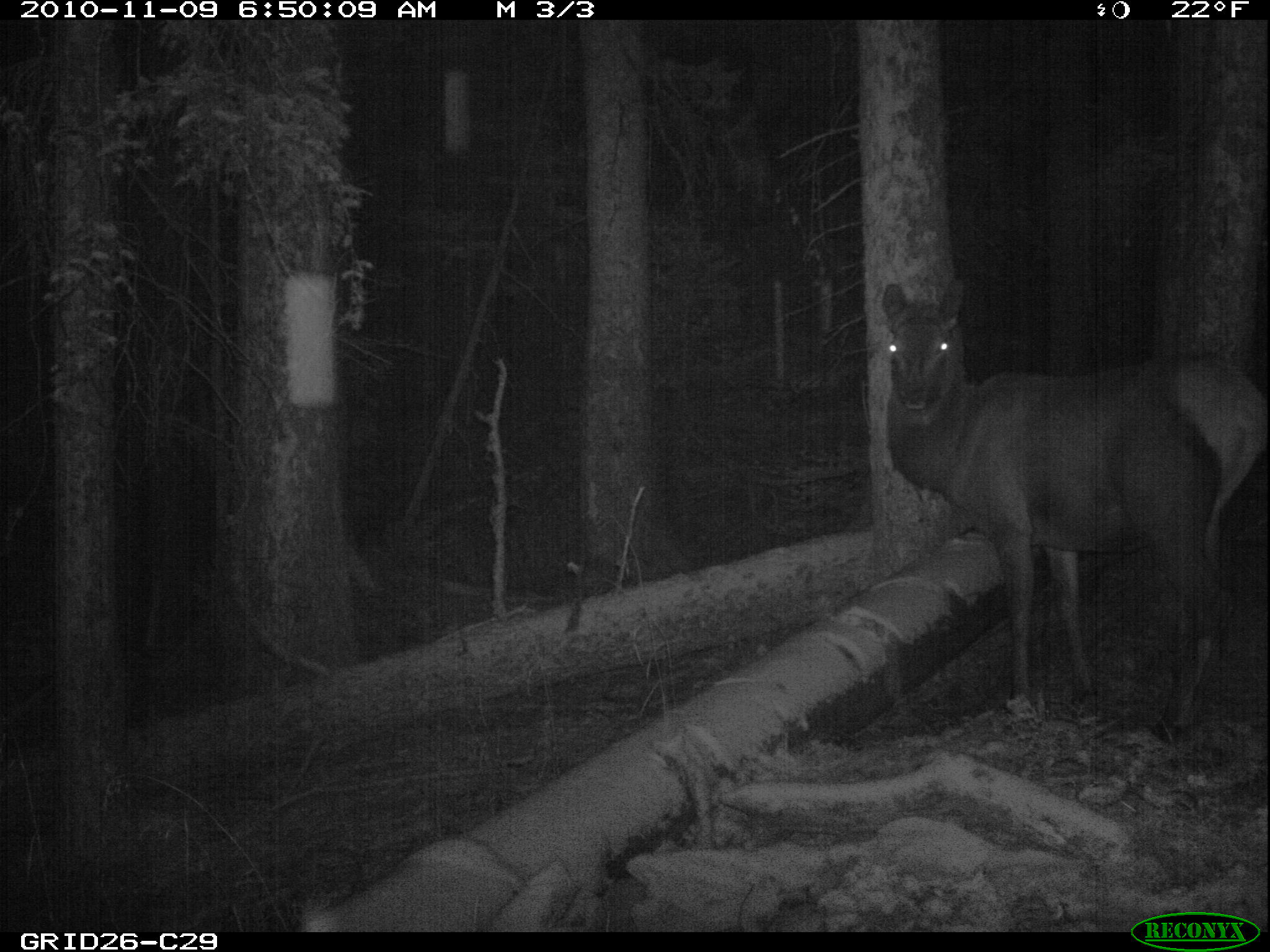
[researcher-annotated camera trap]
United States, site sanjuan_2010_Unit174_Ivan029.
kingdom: Animalia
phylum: Chordata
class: Mammalia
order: Artiodactyla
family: Cervidae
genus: Cervus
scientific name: Cervus elaphus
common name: red deer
Cervus elaphus (red deer).